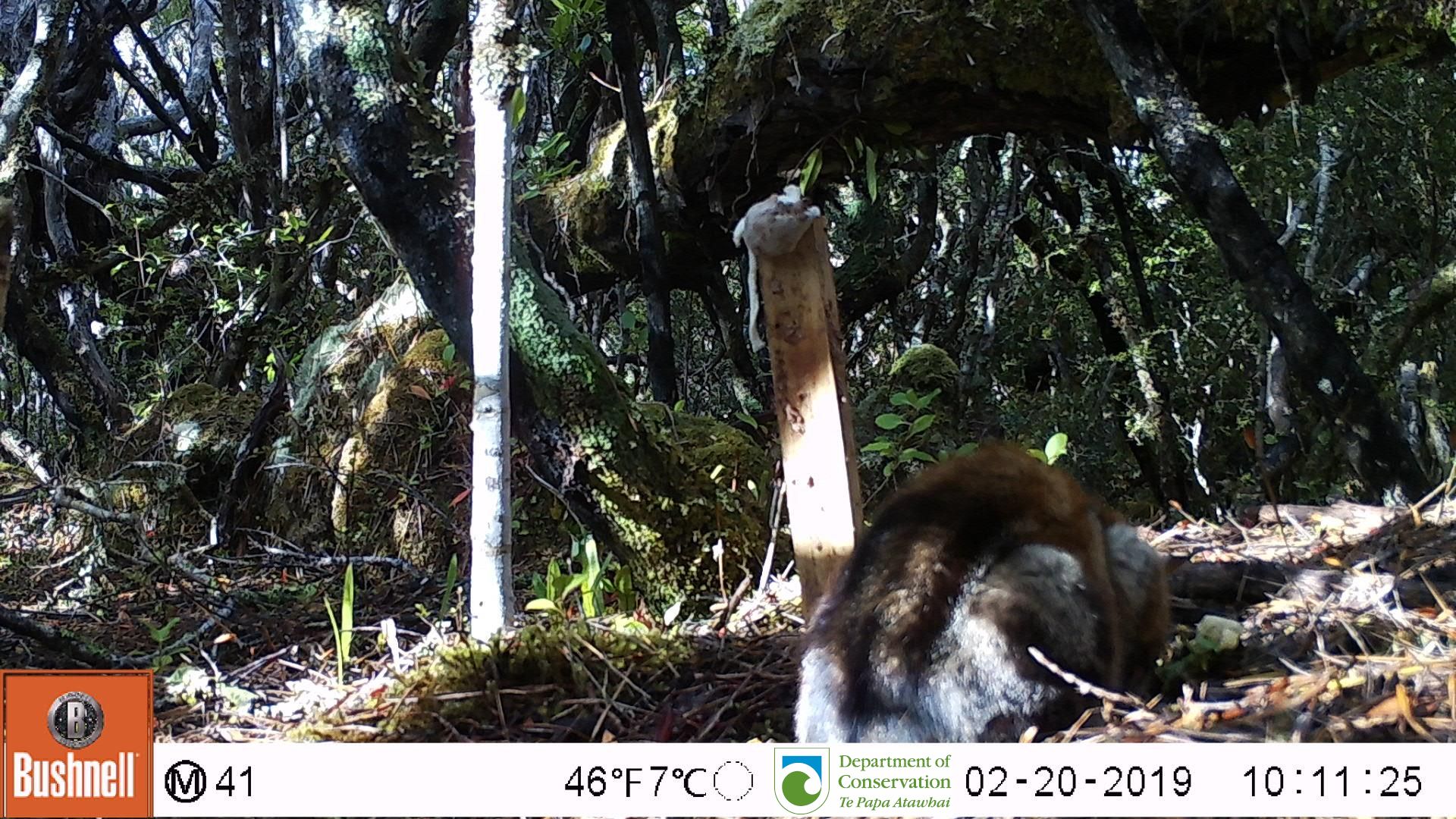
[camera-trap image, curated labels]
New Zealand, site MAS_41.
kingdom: Animalia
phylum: Chordata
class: Mammalia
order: Carnivora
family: Felidae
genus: Felis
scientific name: Felis catus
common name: domestic cat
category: cat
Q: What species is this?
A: Cat (domestic cat) (Felis catus).